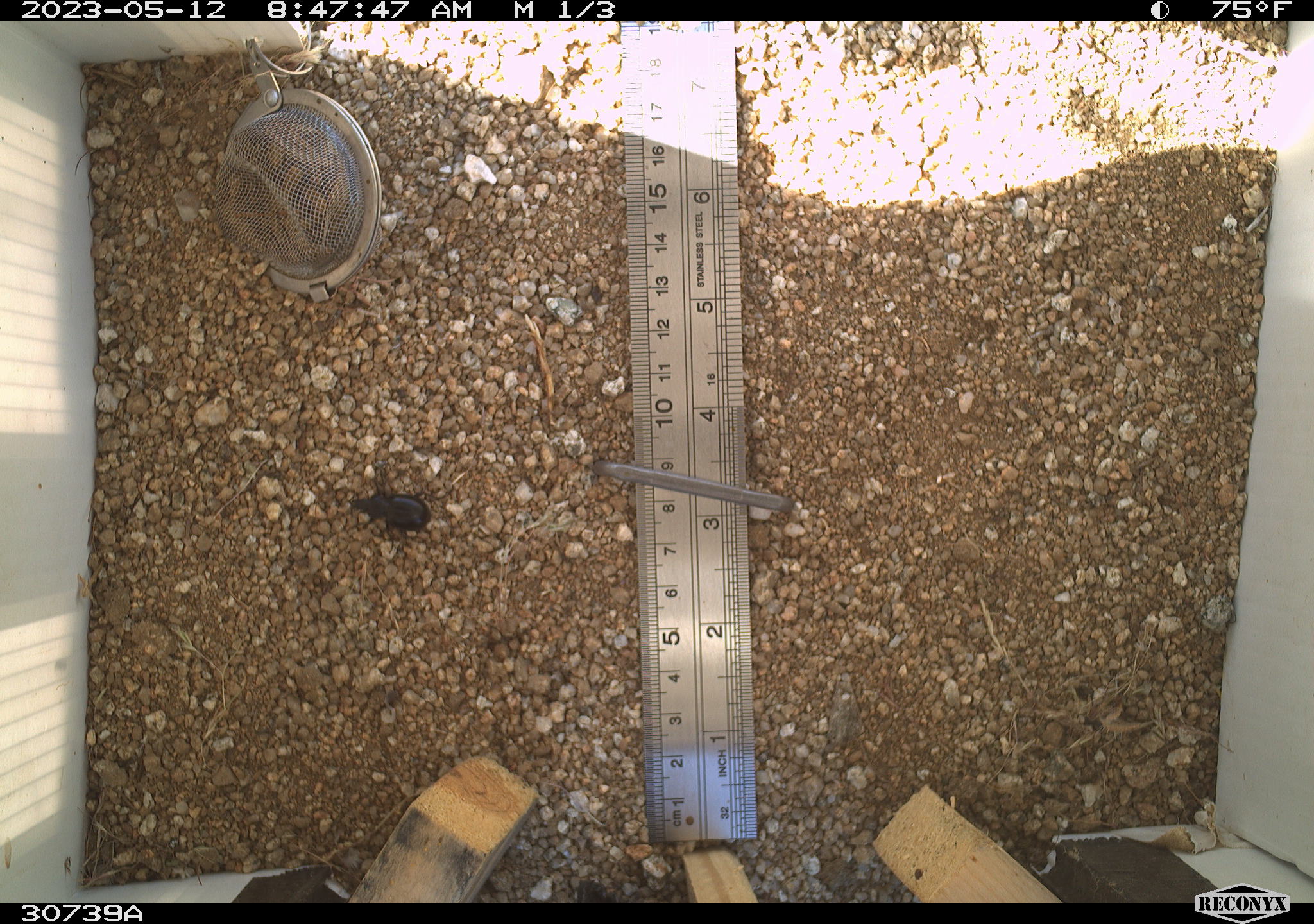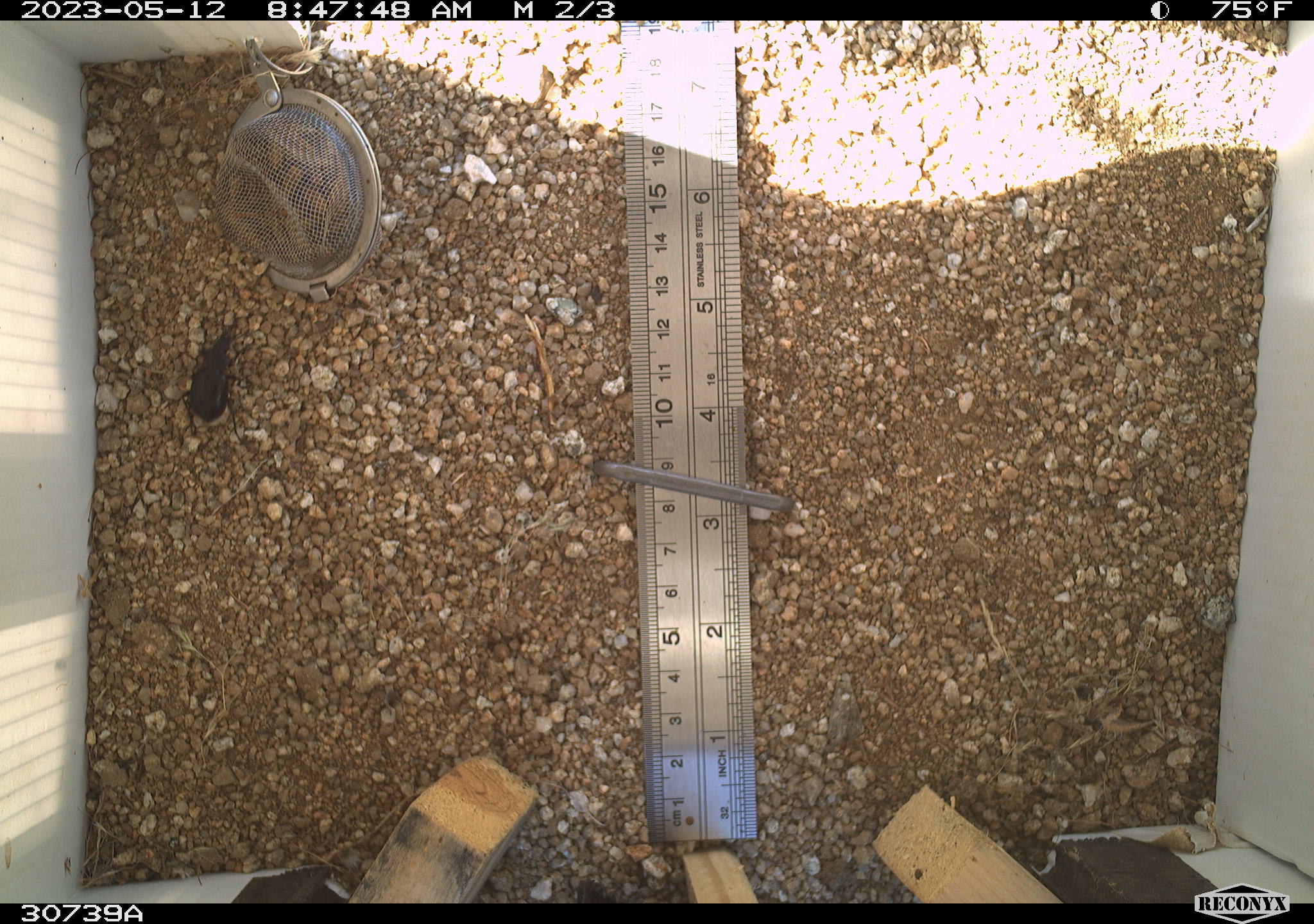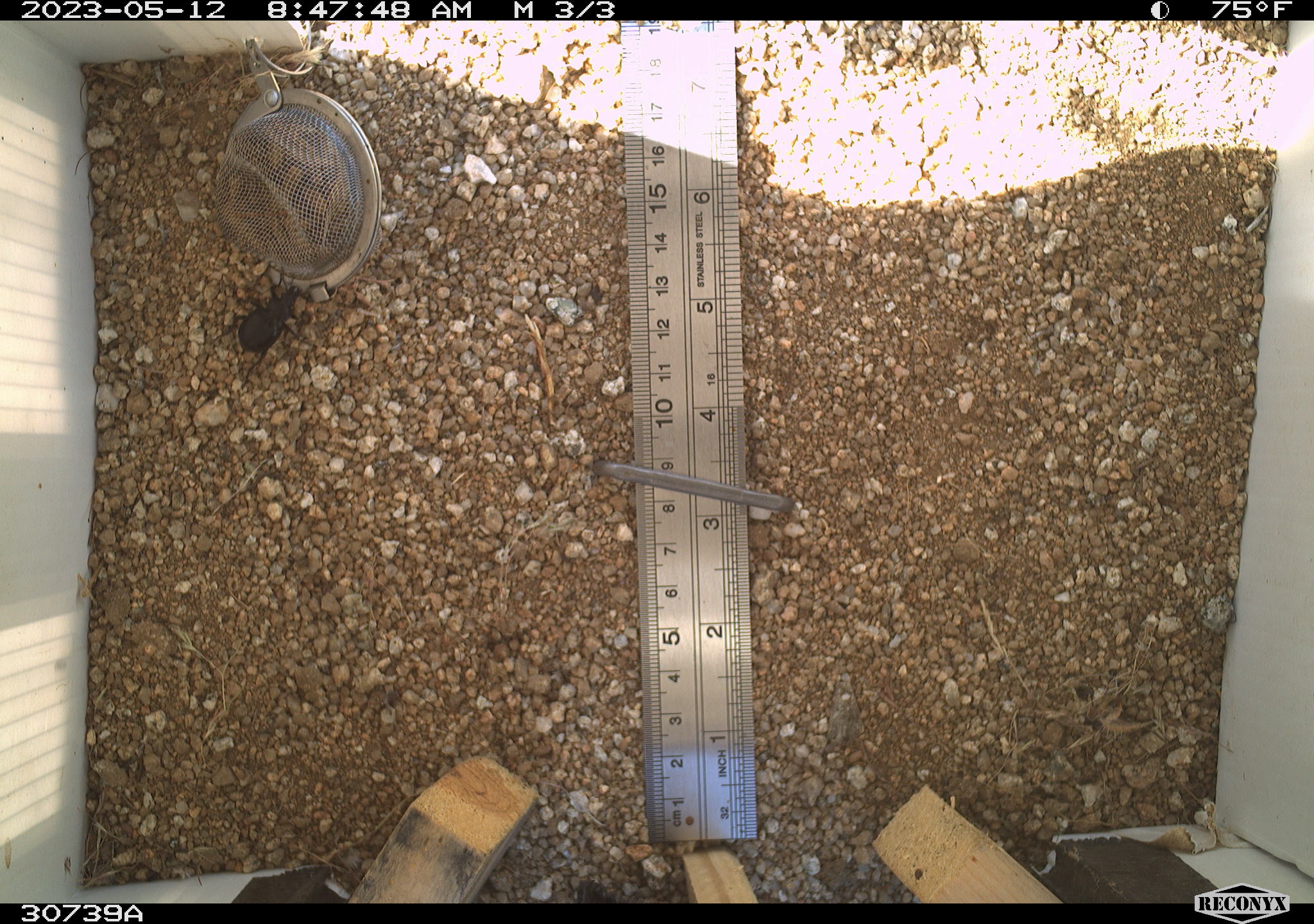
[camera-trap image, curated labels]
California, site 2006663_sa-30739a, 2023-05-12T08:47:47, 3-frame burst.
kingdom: Animalia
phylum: Arthropoda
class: Insecta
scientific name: Insecta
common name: insect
Insect (Insecta).